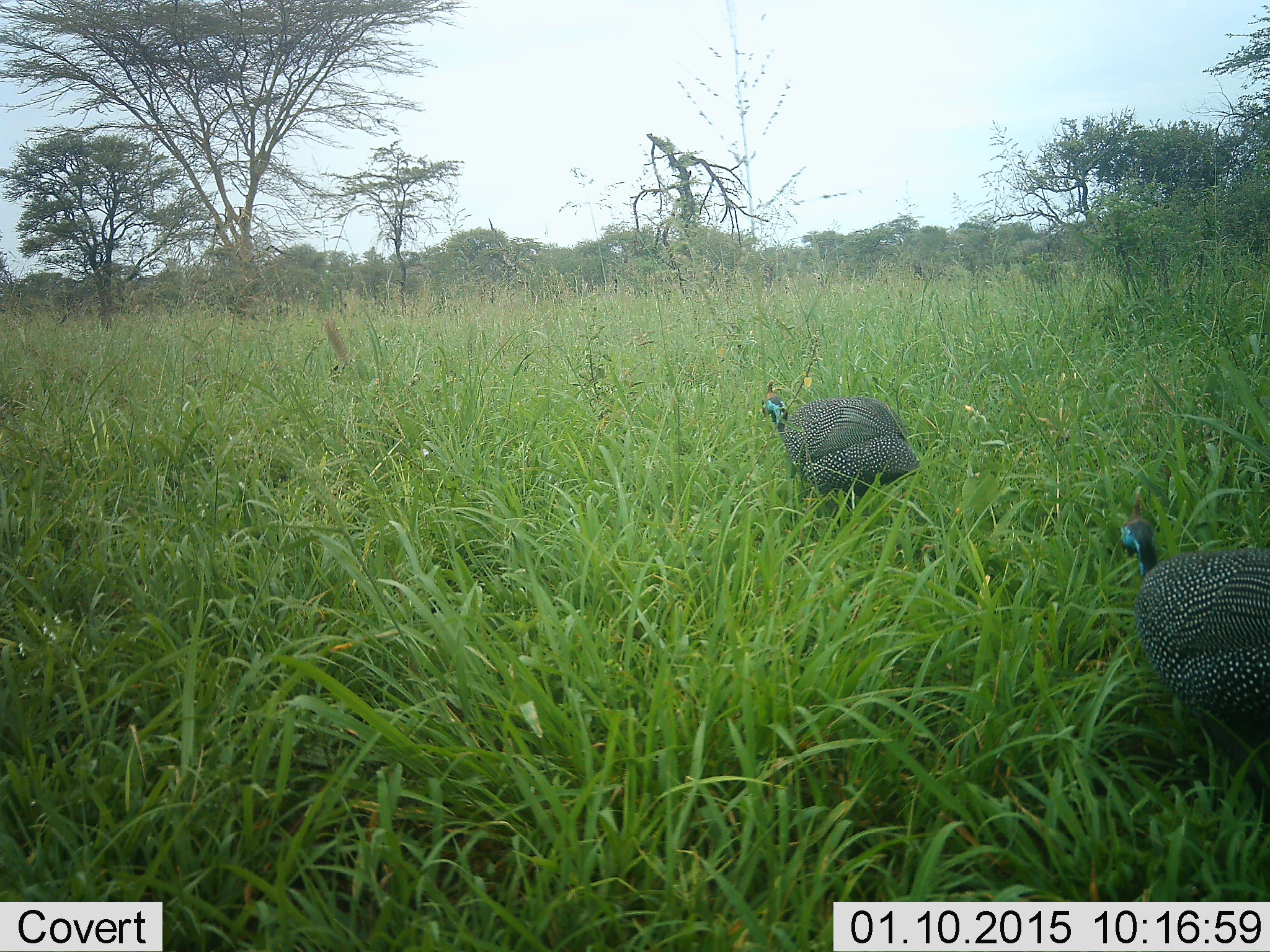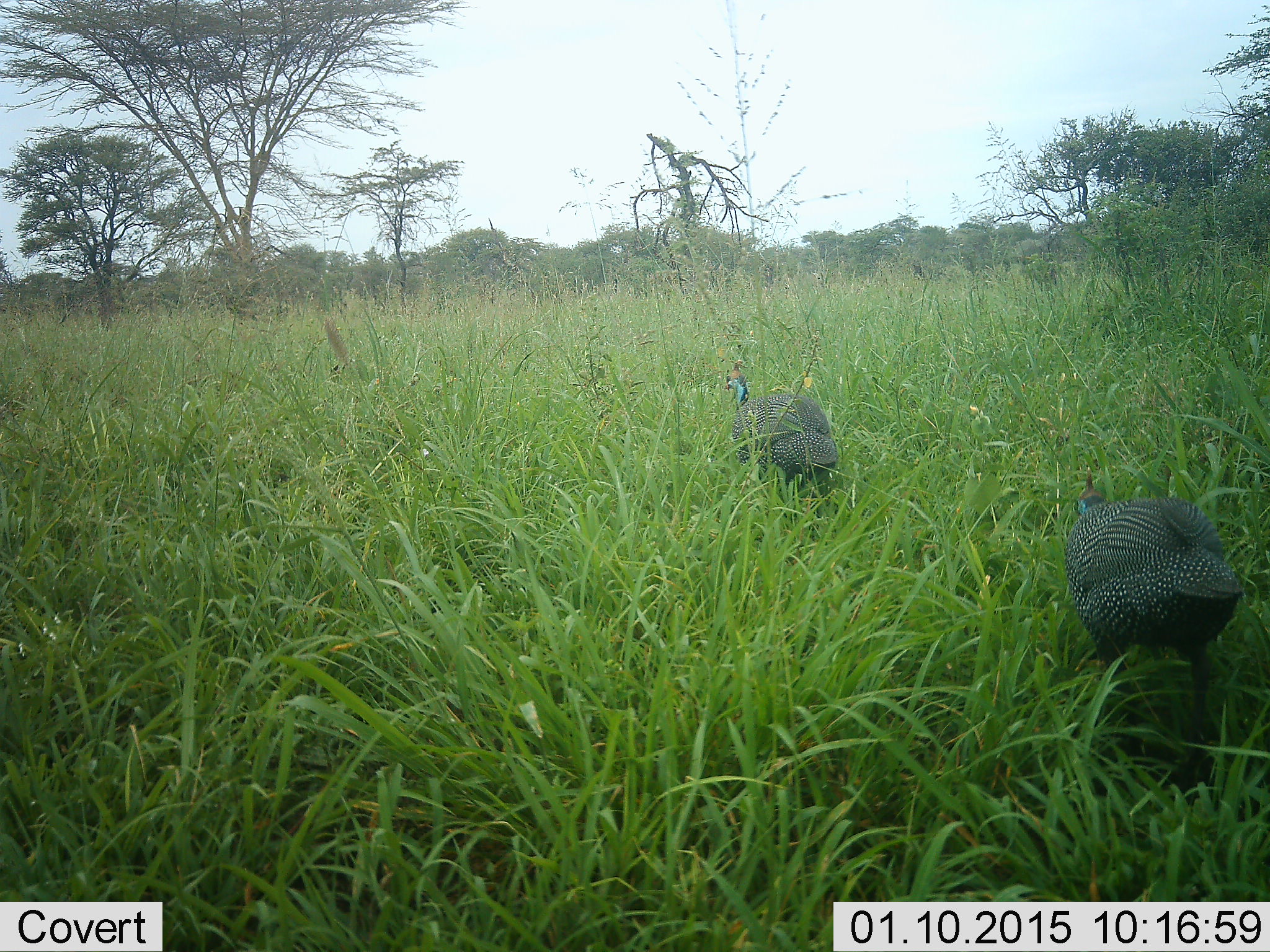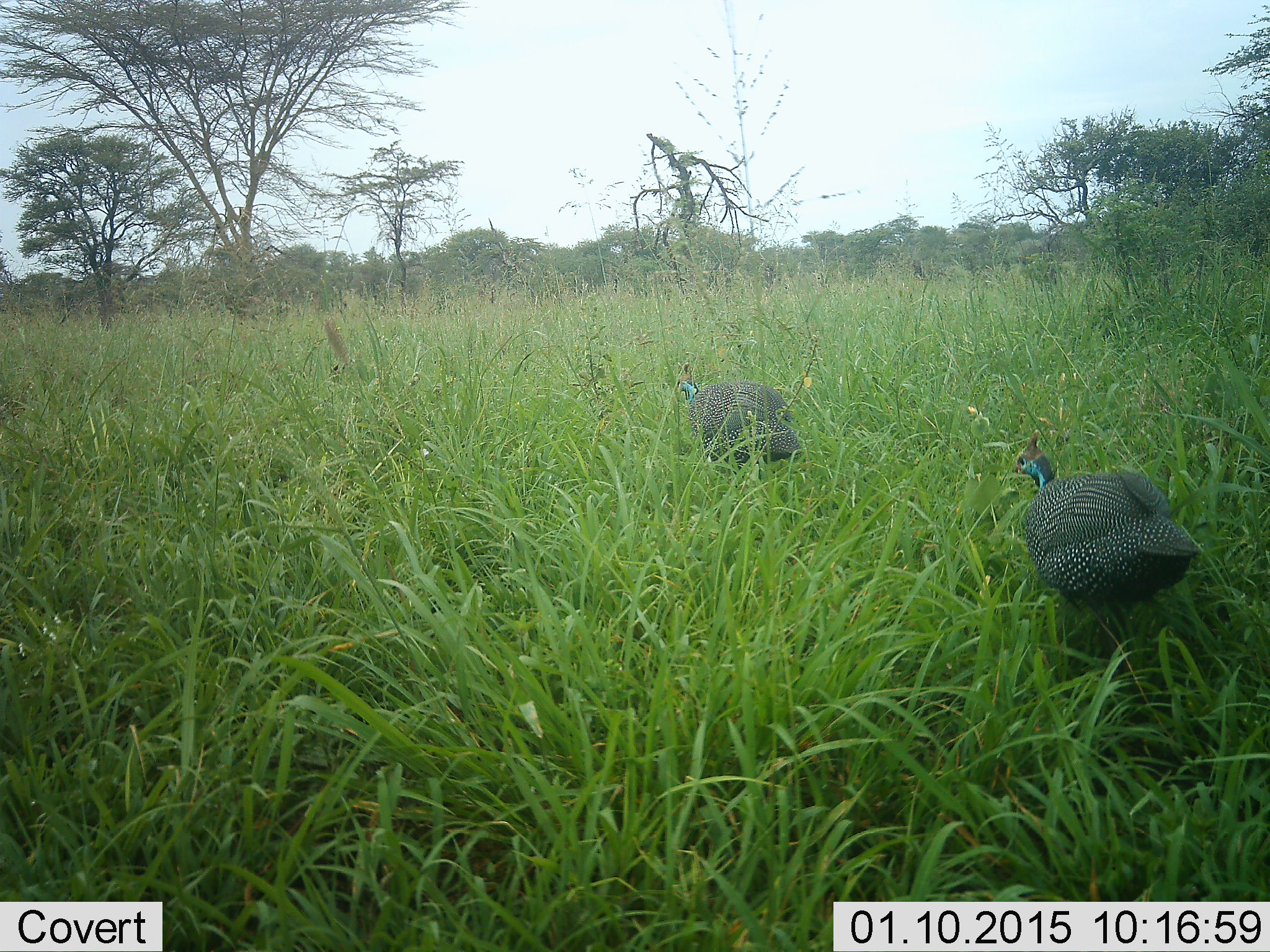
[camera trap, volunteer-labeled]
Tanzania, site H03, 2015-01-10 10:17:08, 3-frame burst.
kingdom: Animalia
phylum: Chordata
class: Aves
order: Galliformes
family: Numididae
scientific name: Numididae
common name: guinea fowl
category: guineafowl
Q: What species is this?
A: Guineafowl (guinea fowl) (Numididae).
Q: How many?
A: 2.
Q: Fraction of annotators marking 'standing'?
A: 10%.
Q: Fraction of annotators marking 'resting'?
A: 0%.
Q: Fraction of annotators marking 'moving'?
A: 100%.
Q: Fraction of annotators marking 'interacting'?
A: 0%.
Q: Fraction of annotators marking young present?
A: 0%.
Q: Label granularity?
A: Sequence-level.